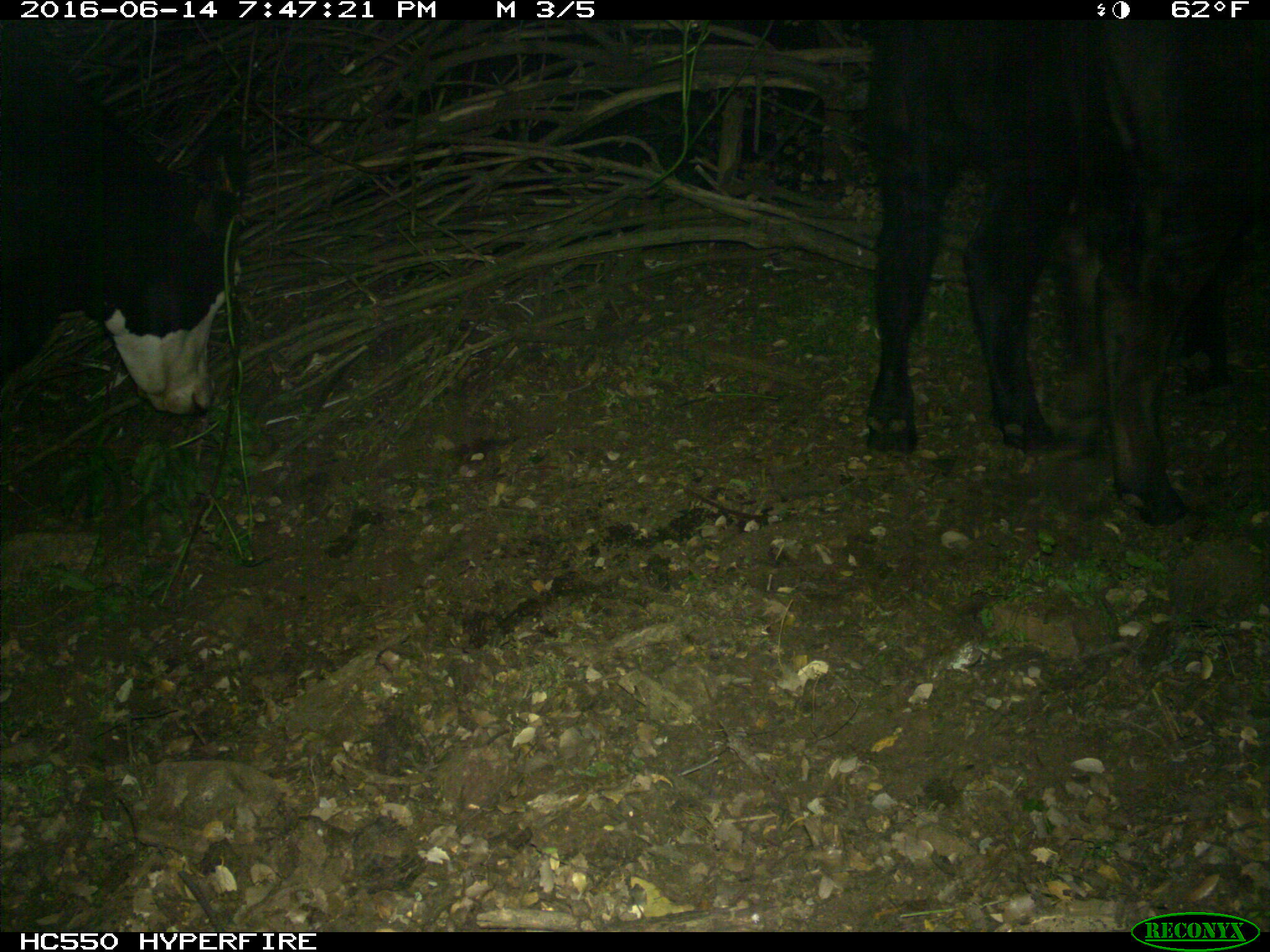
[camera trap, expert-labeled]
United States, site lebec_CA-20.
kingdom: Animalia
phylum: Chordata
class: Mammalia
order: Artiodactyla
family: Bovidae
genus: Bos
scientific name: Bos taurus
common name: domestic cow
Bos taurus (domestic cow).